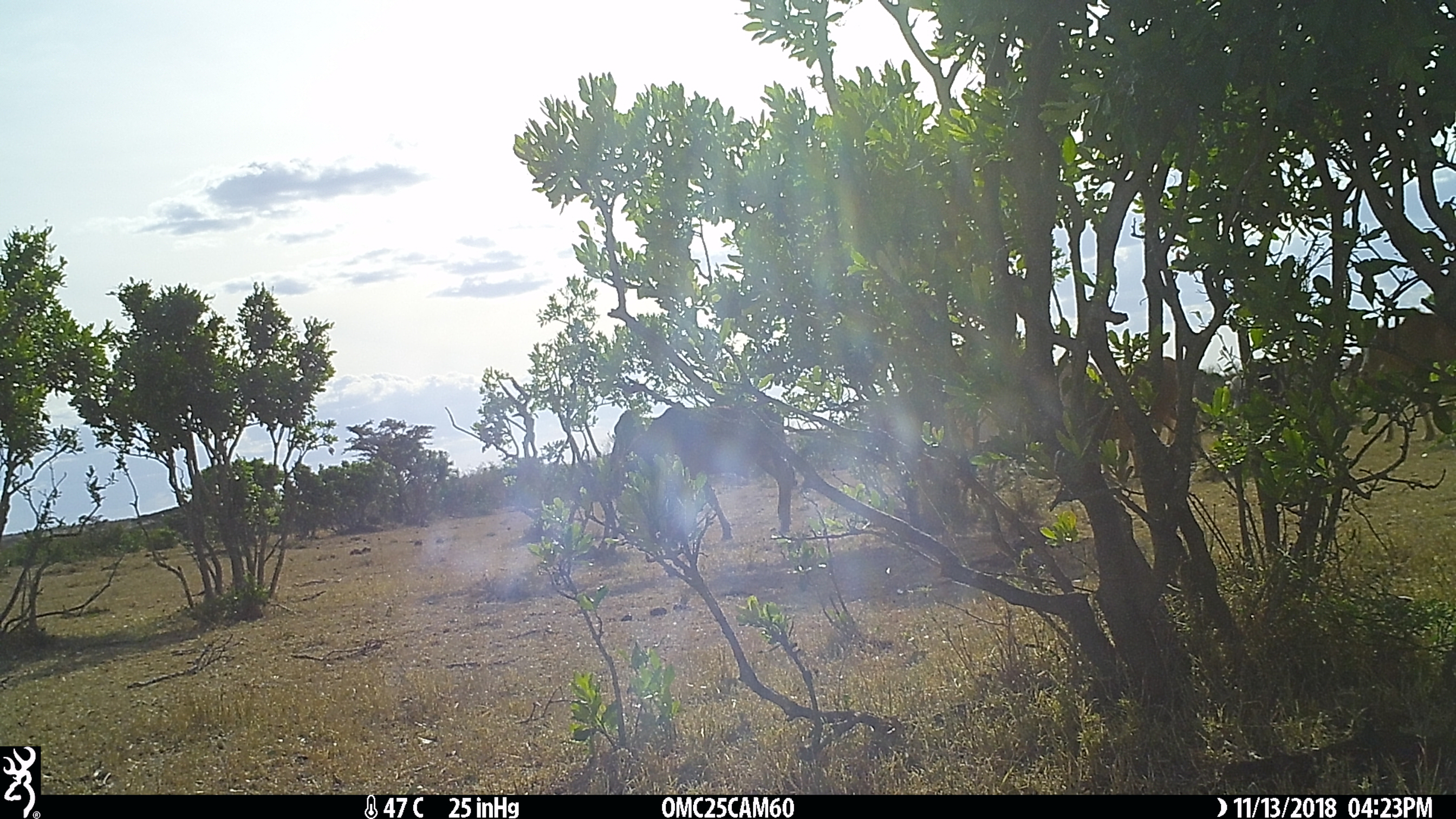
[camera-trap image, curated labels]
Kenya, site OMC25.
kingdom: Animalia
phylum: Chordata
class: Mammalia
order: Artiodactyla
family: Bovidae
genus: Bos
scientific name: Bos taurus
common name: cattle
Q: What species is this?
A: Cattle (Bos taurus).